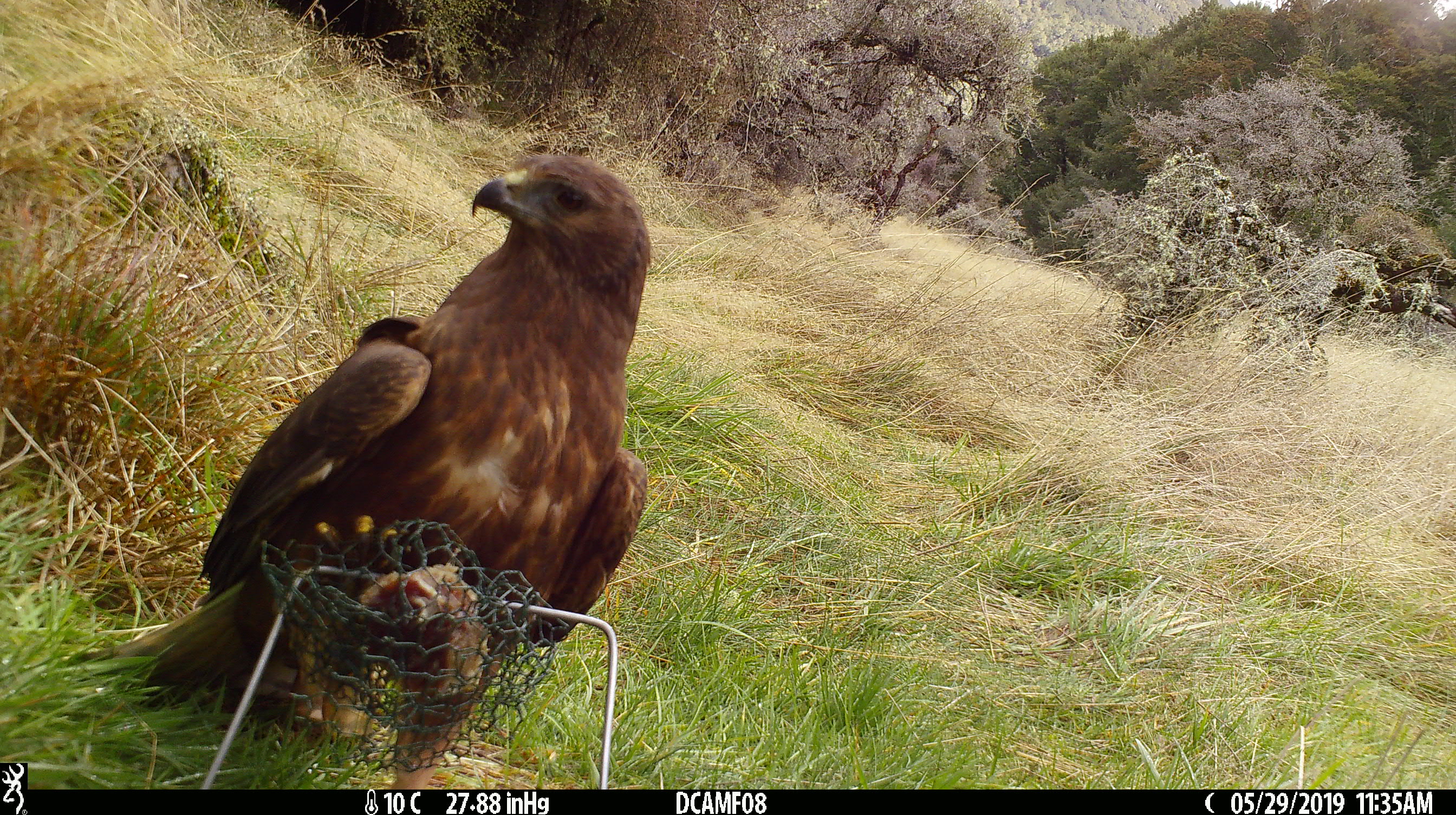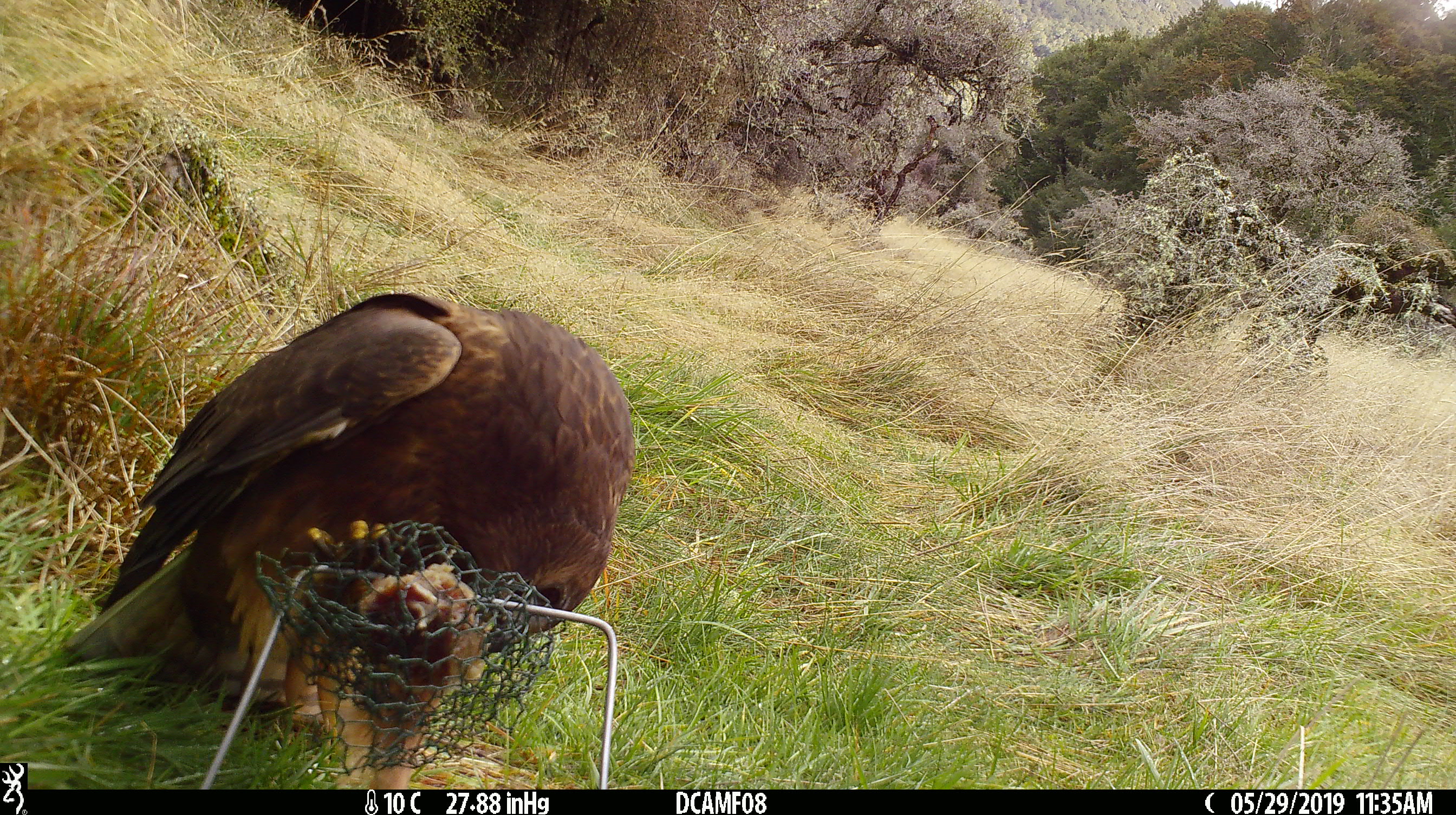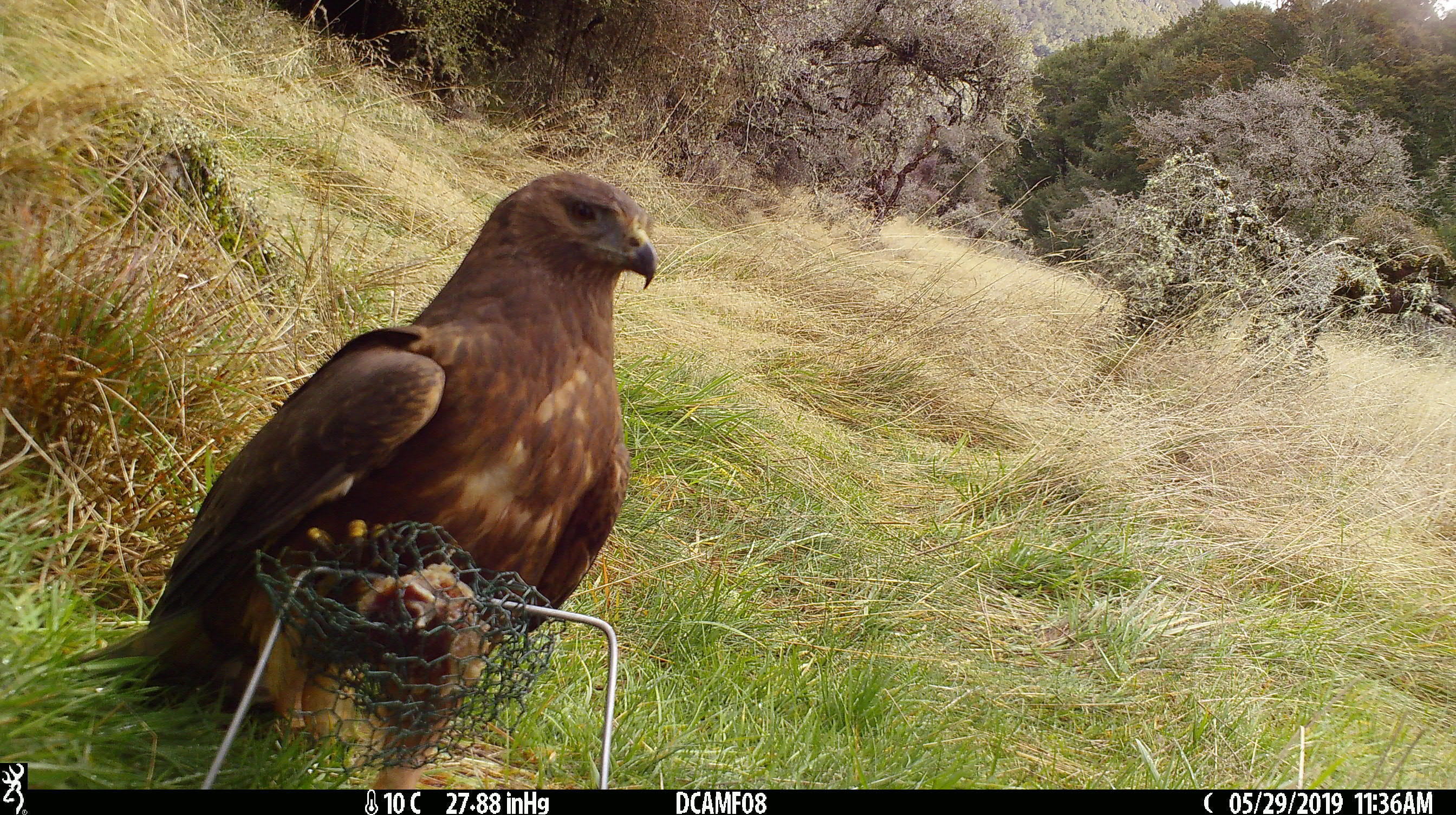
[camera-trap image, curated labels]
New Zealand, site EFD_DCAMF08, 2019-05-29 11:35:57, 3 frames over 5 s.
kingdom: Animalia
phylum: Chordata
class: Aves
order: Accipitriformes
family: Accipitridae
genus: Circus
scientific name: Circus approximans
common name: swamp harrier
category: harrier